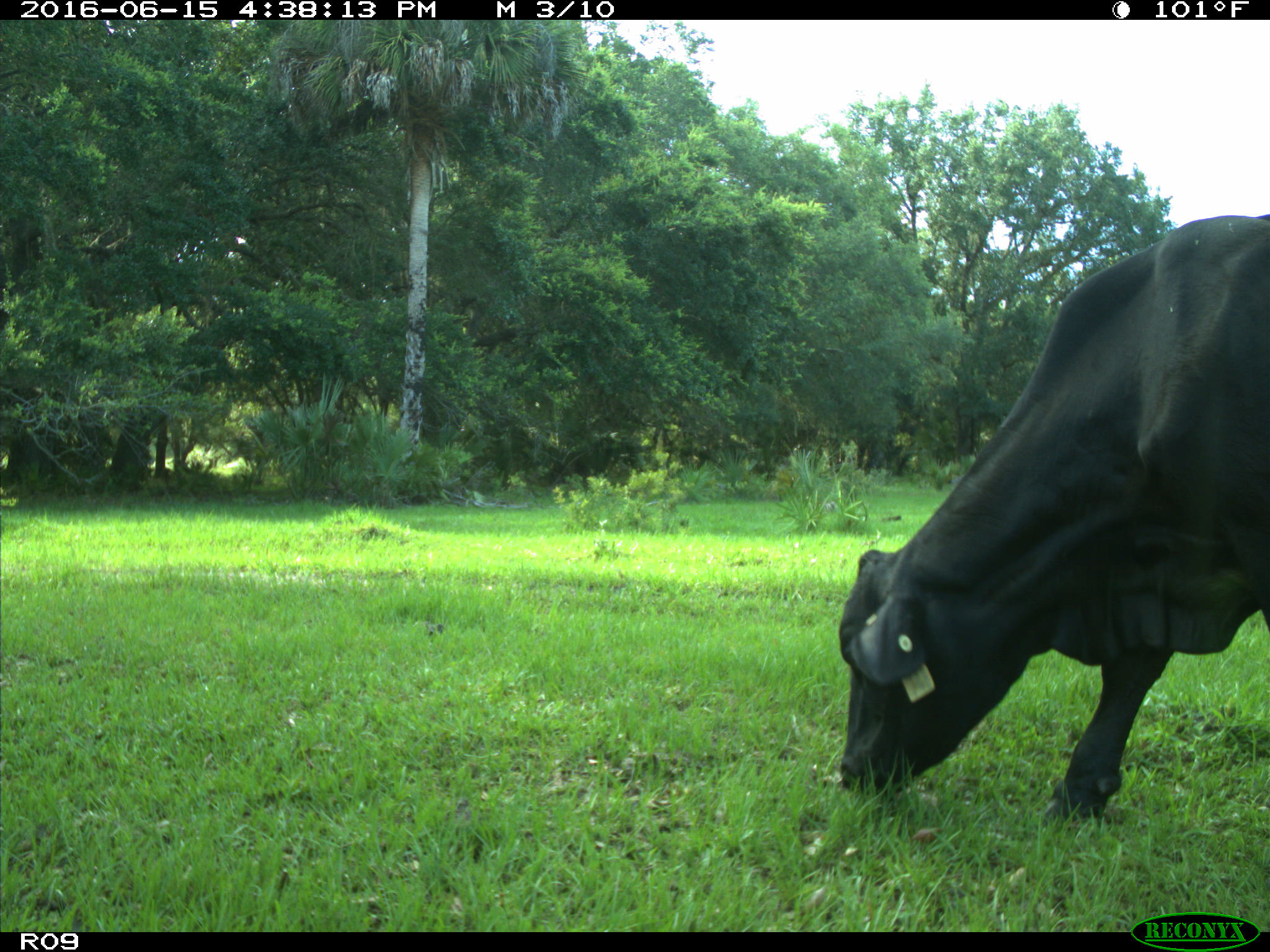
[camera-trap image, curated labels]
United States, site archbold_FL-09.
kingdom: Animalia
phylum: Chordata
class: Mammalia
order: Artiodactyla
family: Bovidae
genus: Bos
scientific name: Bos taurus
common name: domestic cow